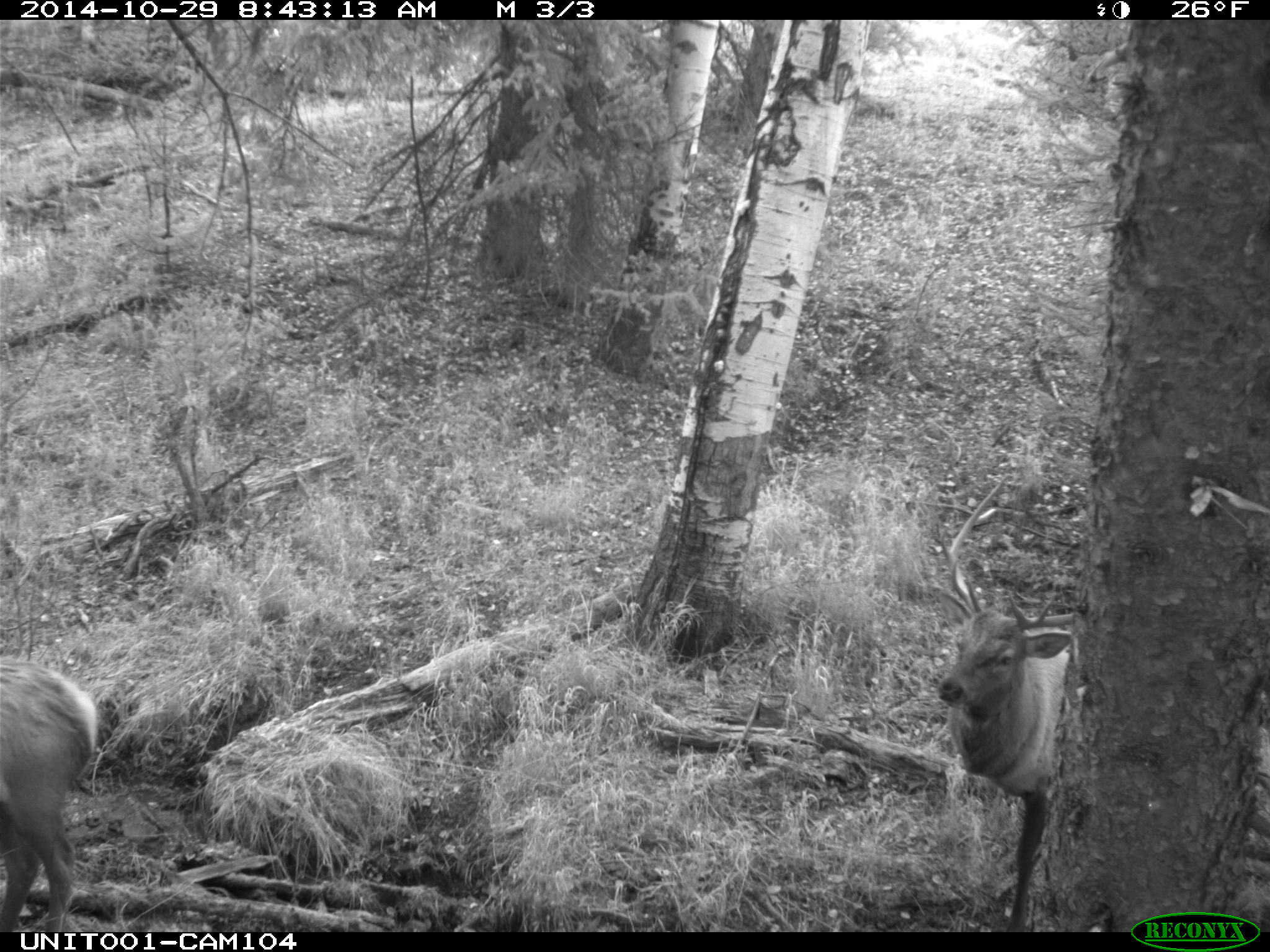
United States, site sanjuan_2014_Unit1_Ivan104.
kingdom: Animalia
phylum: Chordata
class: Mammalia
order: Artiodactyla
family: Cervidae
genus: Cervus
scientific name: Cervus elaphus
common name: red deer